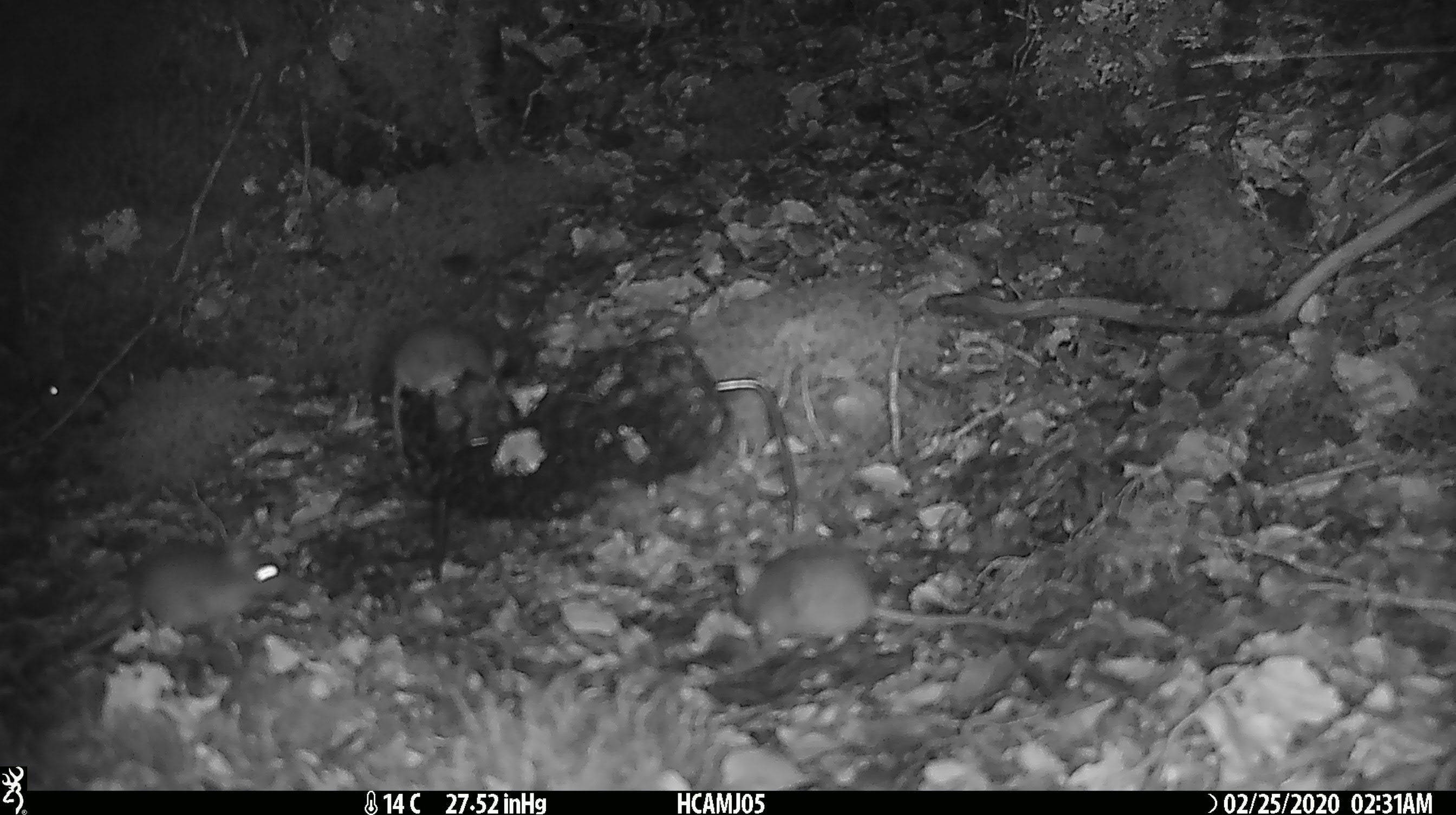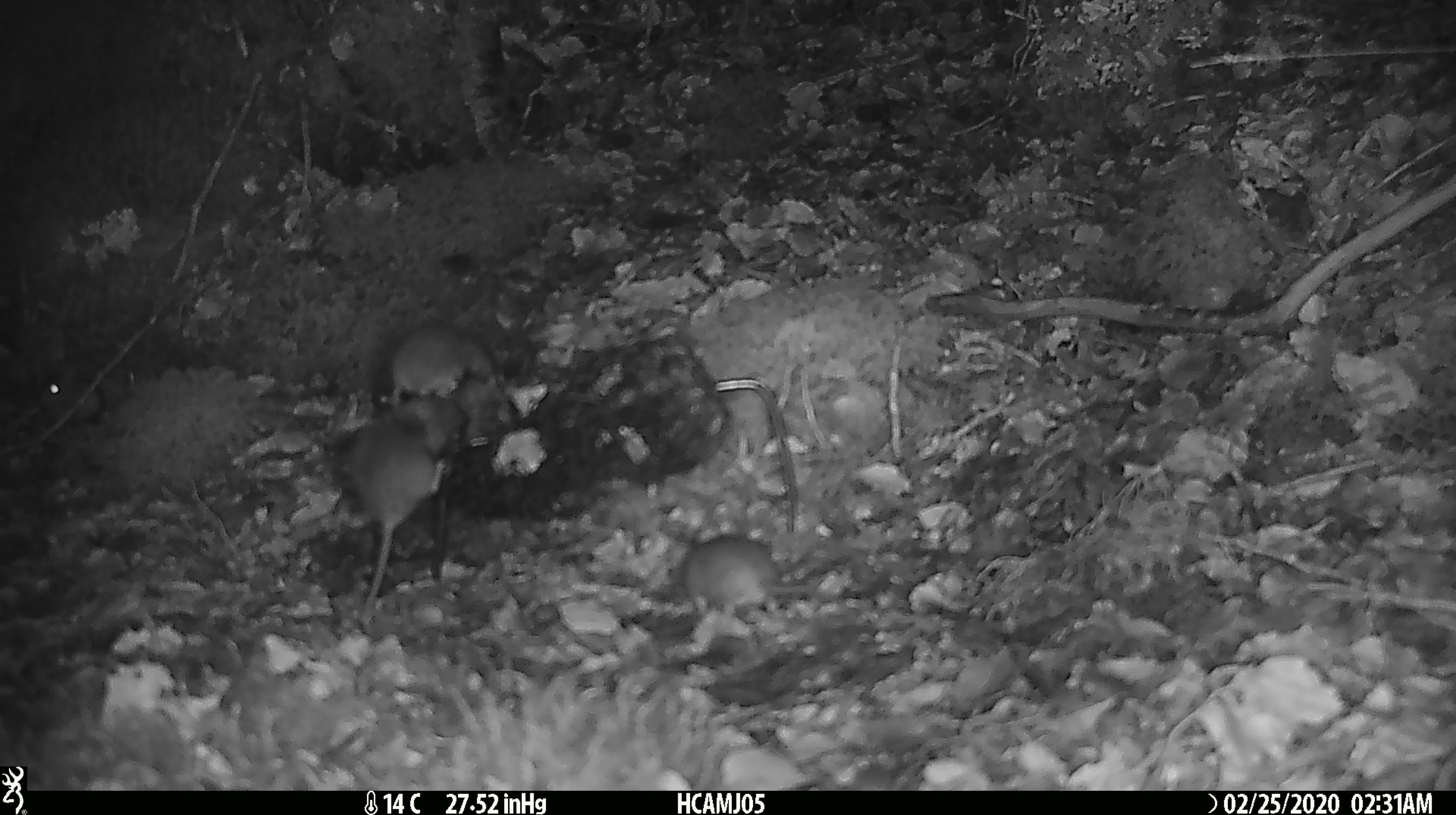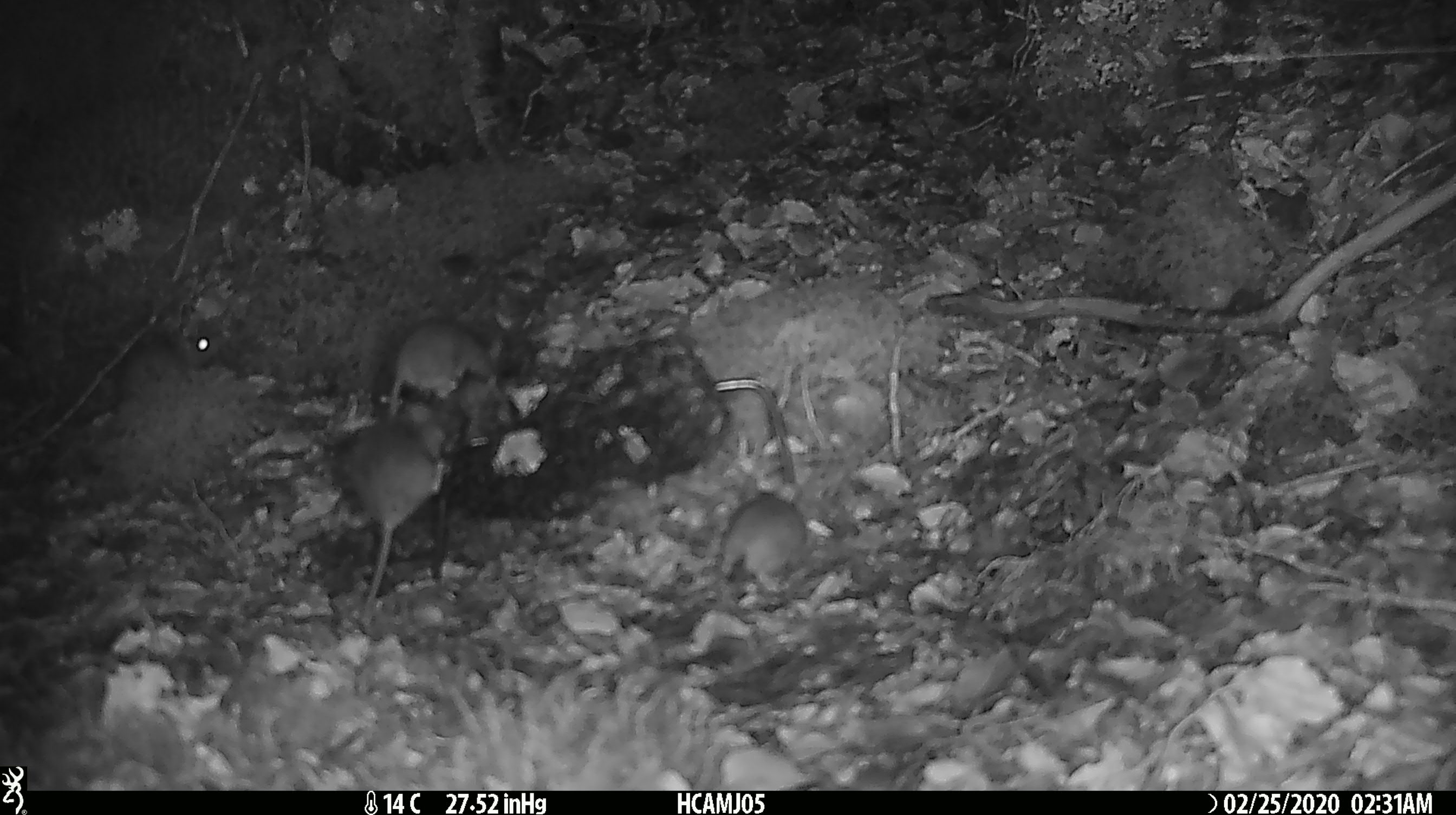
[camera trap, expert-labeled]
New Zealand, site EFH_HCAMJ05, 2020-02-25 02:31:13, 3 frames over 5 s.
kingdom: Animalia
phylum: Chordata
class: Mammalia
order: Rodentia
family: Muridae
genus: Mus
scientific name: Mus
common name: mouse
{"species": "mouse (Mus)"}